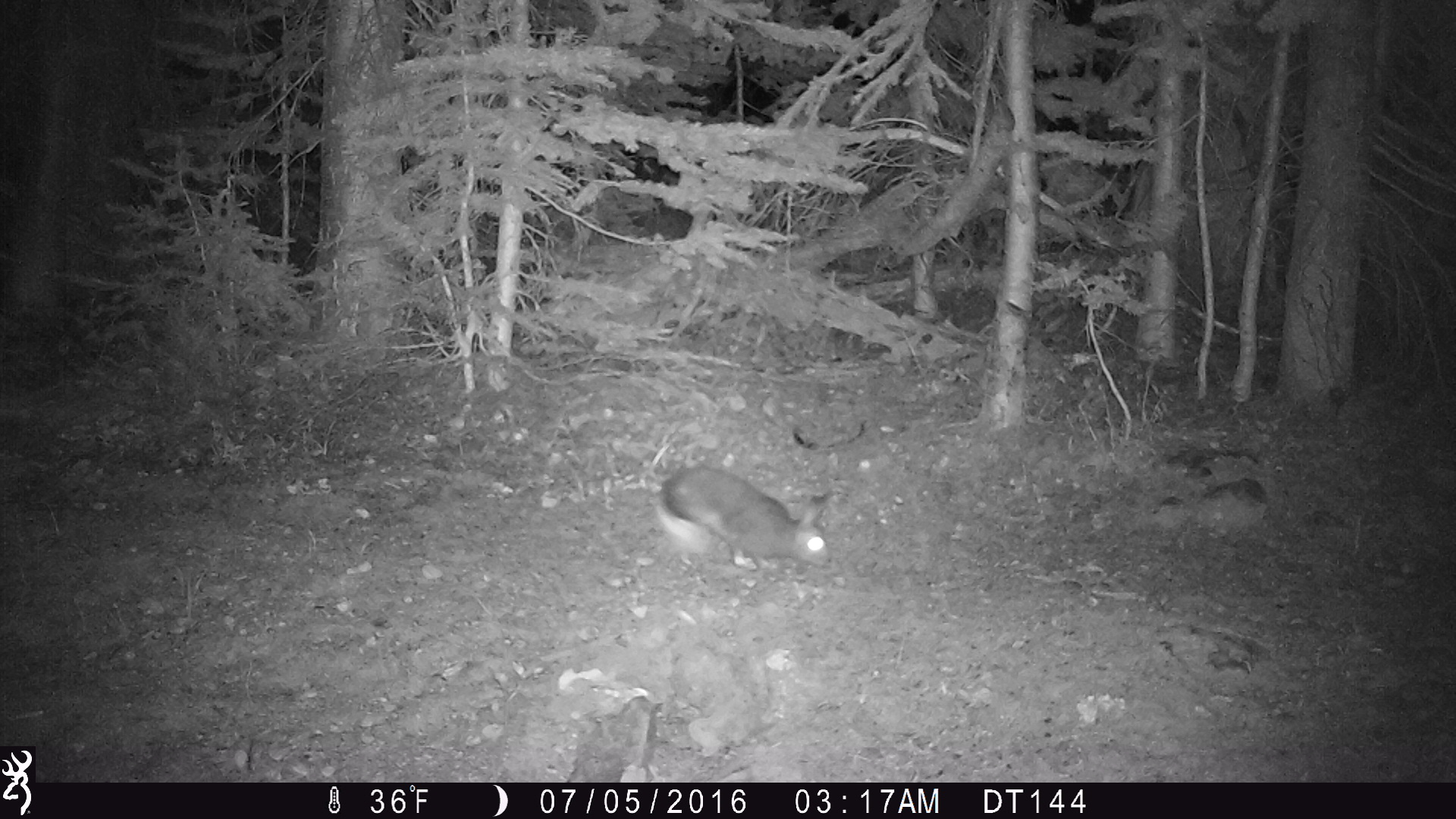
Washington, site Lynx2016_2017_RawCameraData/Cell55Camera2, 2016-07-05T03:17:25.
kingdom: Animalia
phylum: Chordata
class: Mammalia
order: Lagomorpha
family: Leporidae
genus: Lepus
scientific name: Lepus americanus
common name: snowshoe hare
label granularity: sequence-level